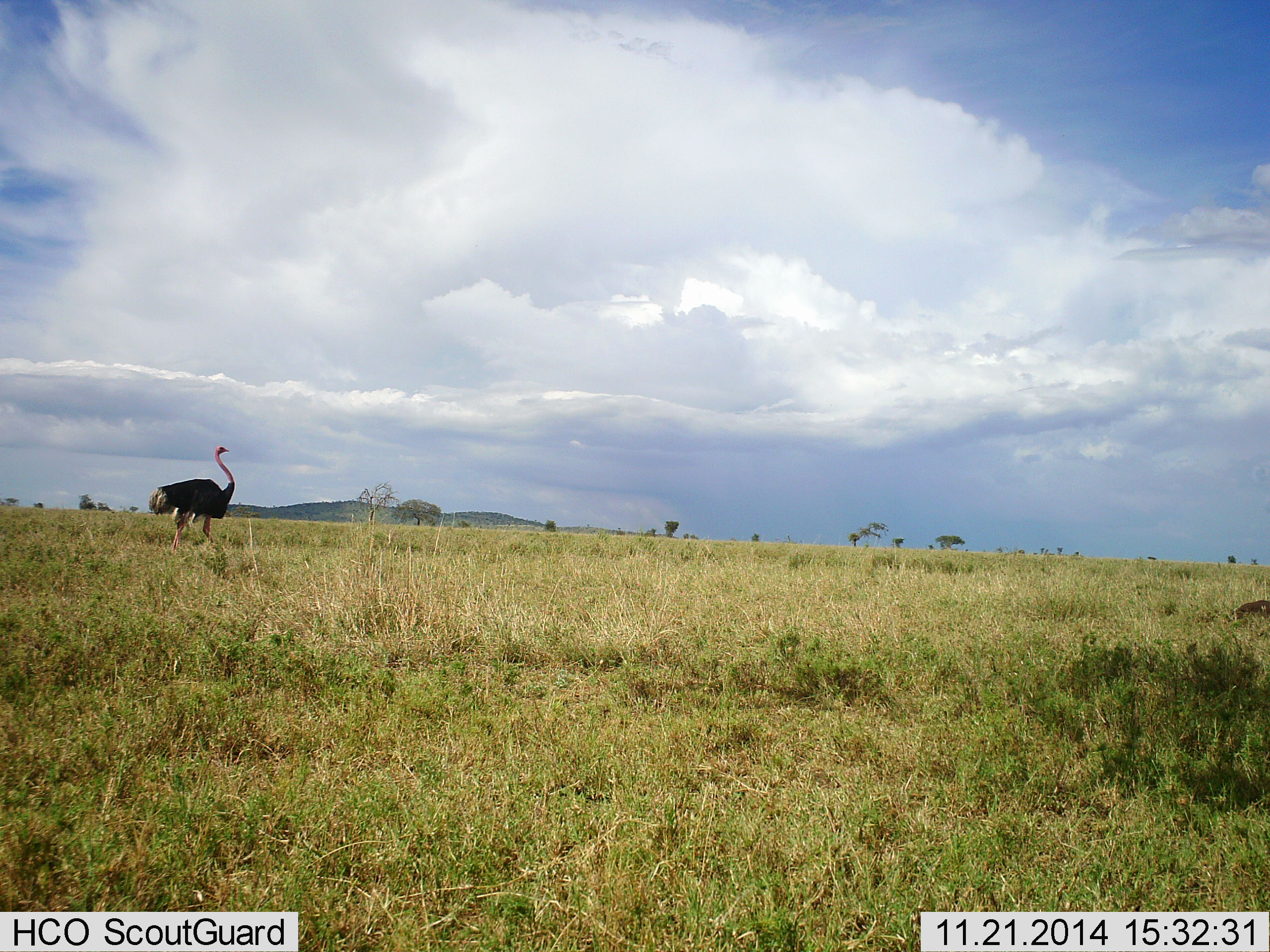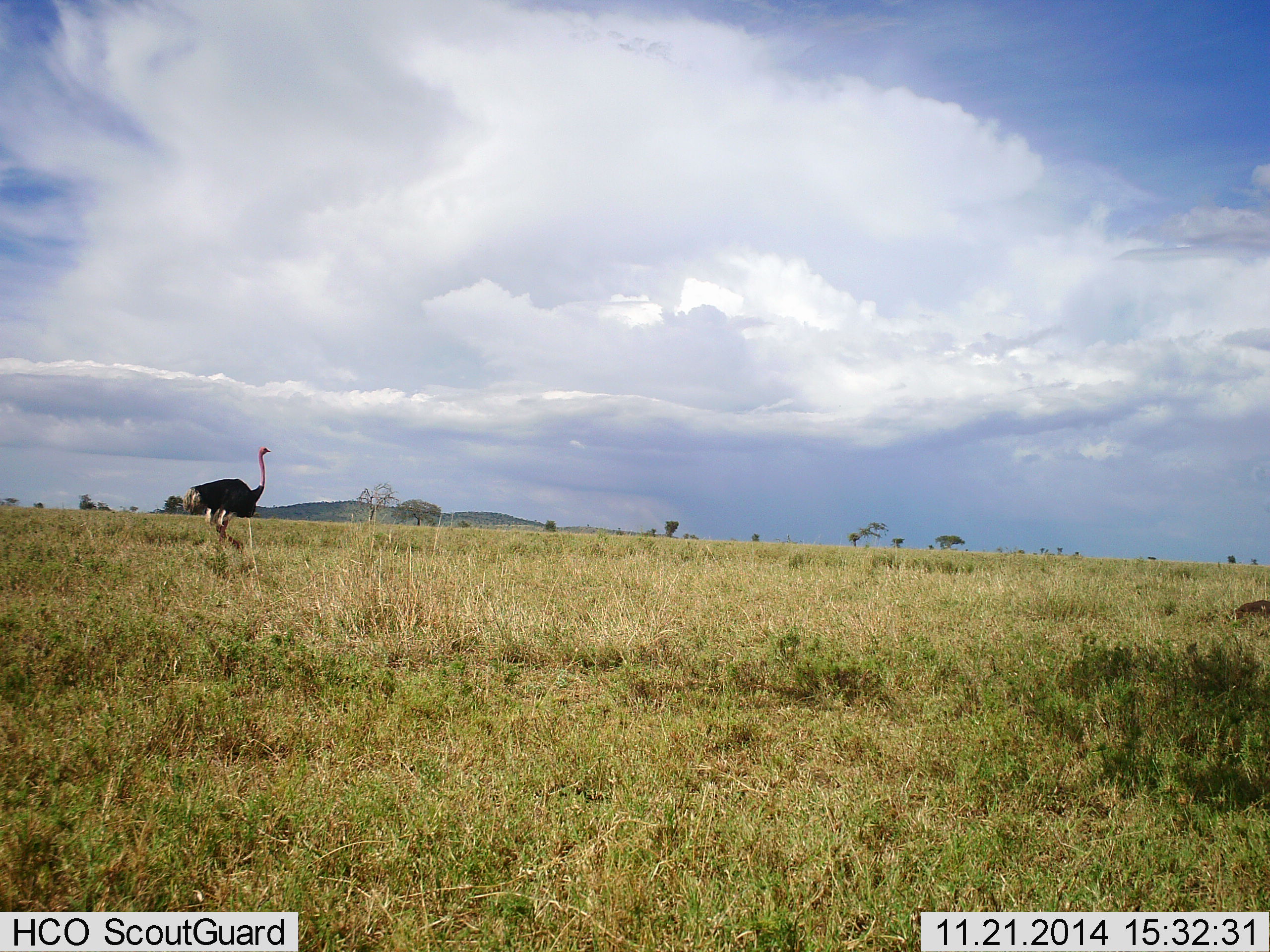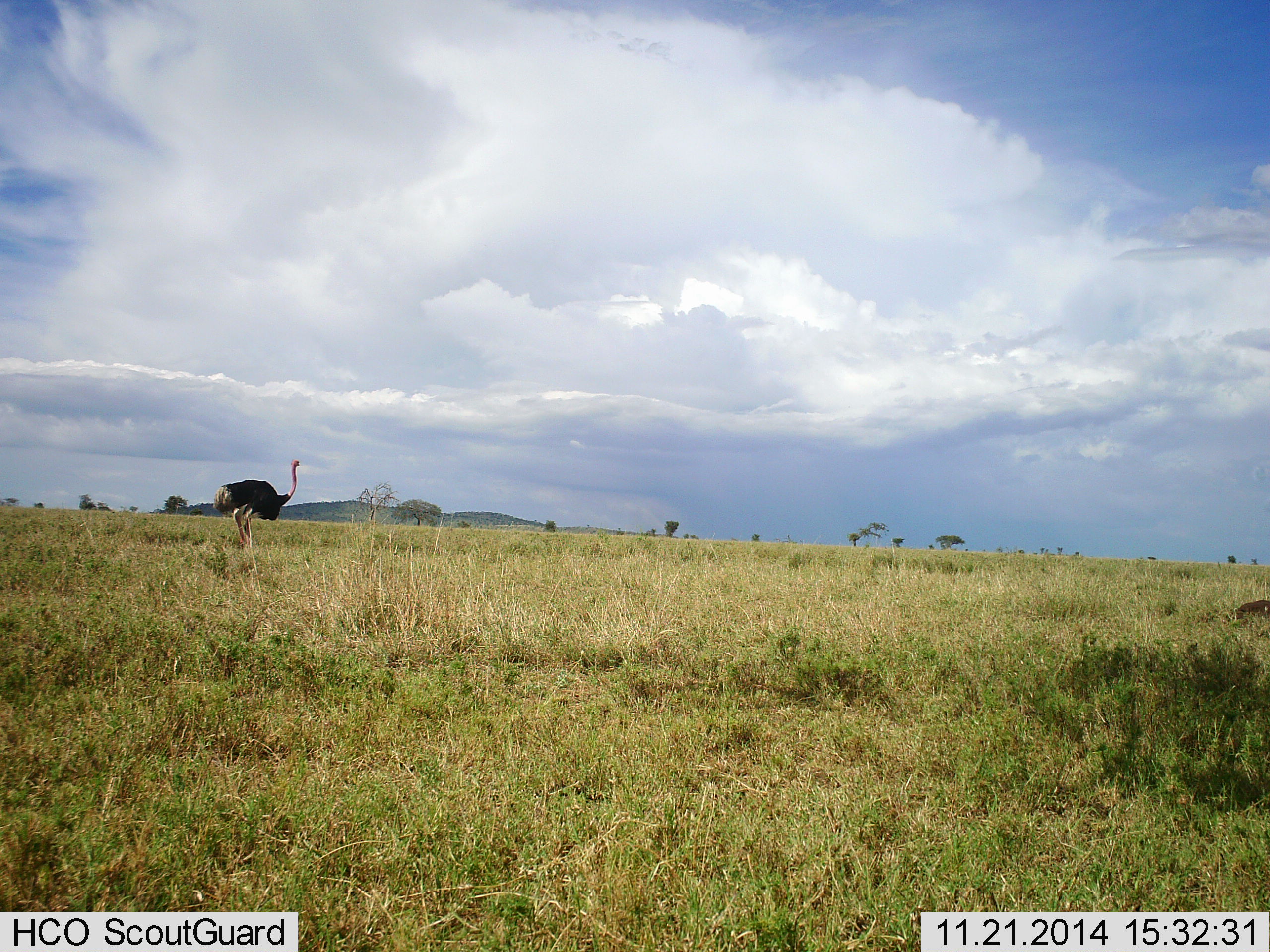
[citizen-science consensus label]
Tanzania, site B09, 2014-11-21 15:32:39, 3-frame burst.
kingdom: Animalia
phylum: Chordata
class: Aves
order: Struthioniformes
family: Struthionidae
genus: Struthio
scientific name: Struthio camelus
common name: ostrich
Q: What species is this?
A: Ostrich (Struthio camelus).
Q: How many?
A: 1.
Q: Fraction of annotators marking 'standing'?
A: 10%.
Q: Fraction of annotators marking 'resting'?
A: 0%.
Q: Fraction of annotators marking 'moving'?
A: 90%.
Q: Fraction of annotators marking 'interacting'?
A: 0%.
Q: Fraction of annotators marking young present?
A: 0%.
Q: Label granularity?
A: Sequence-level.